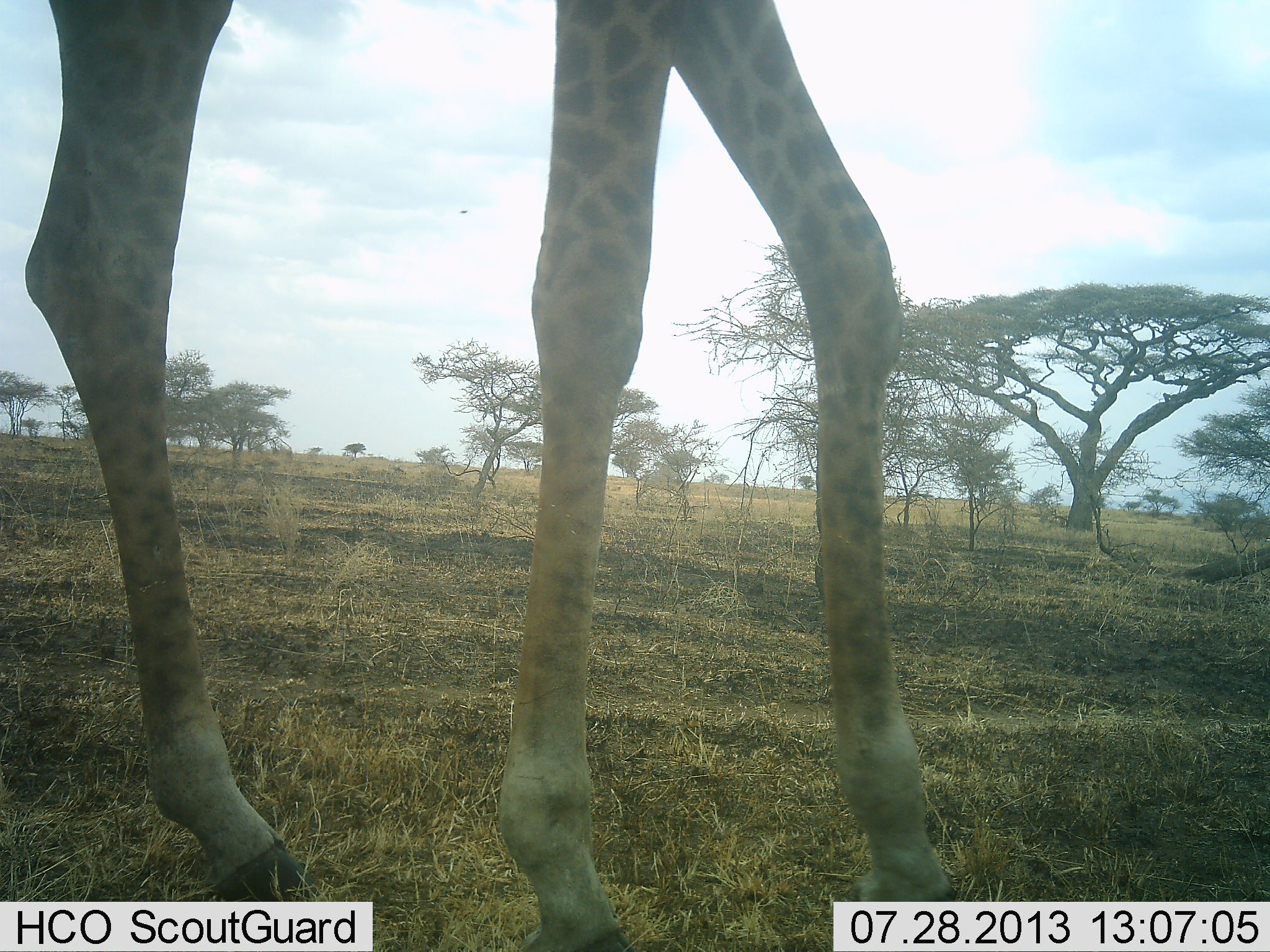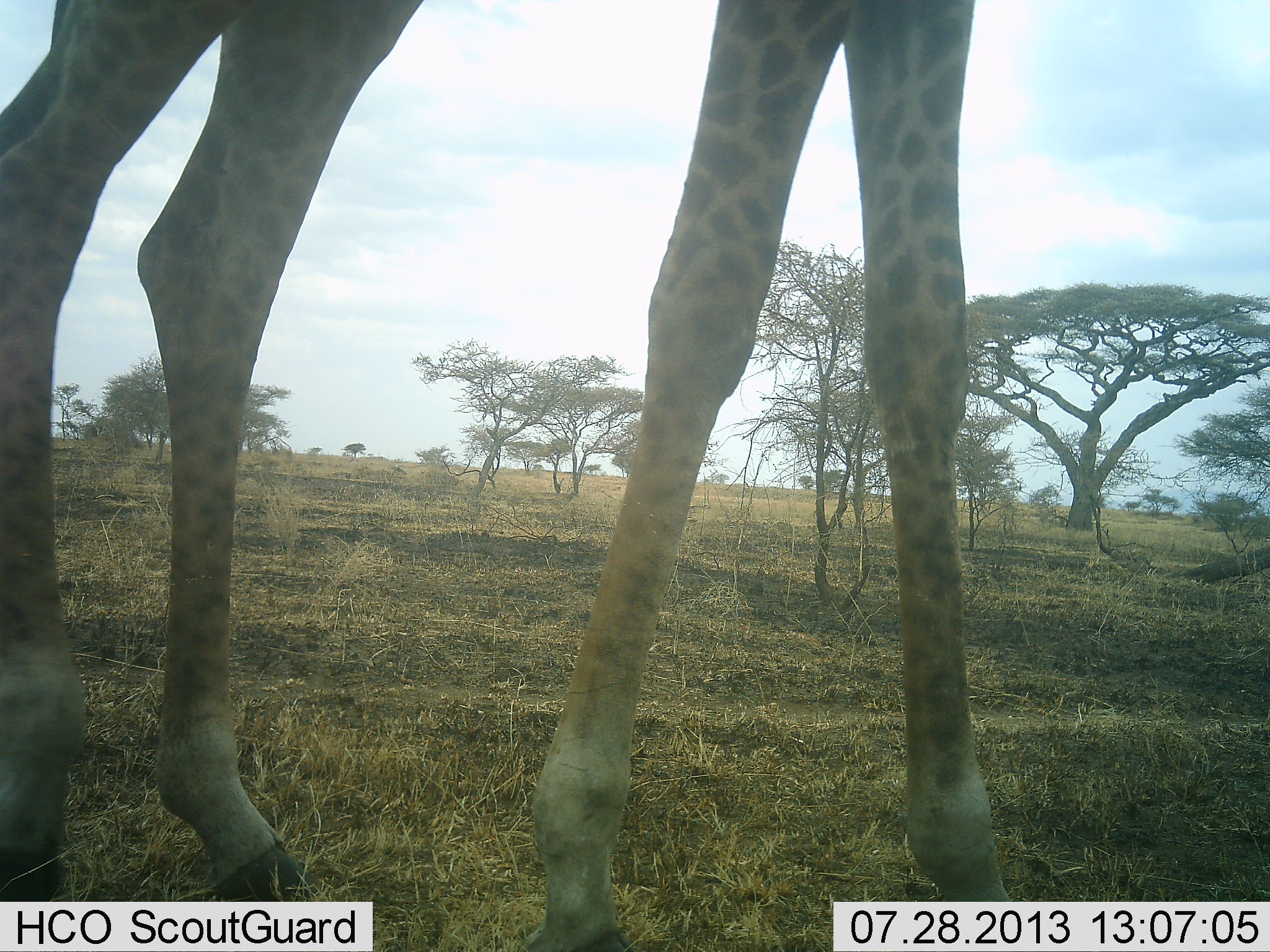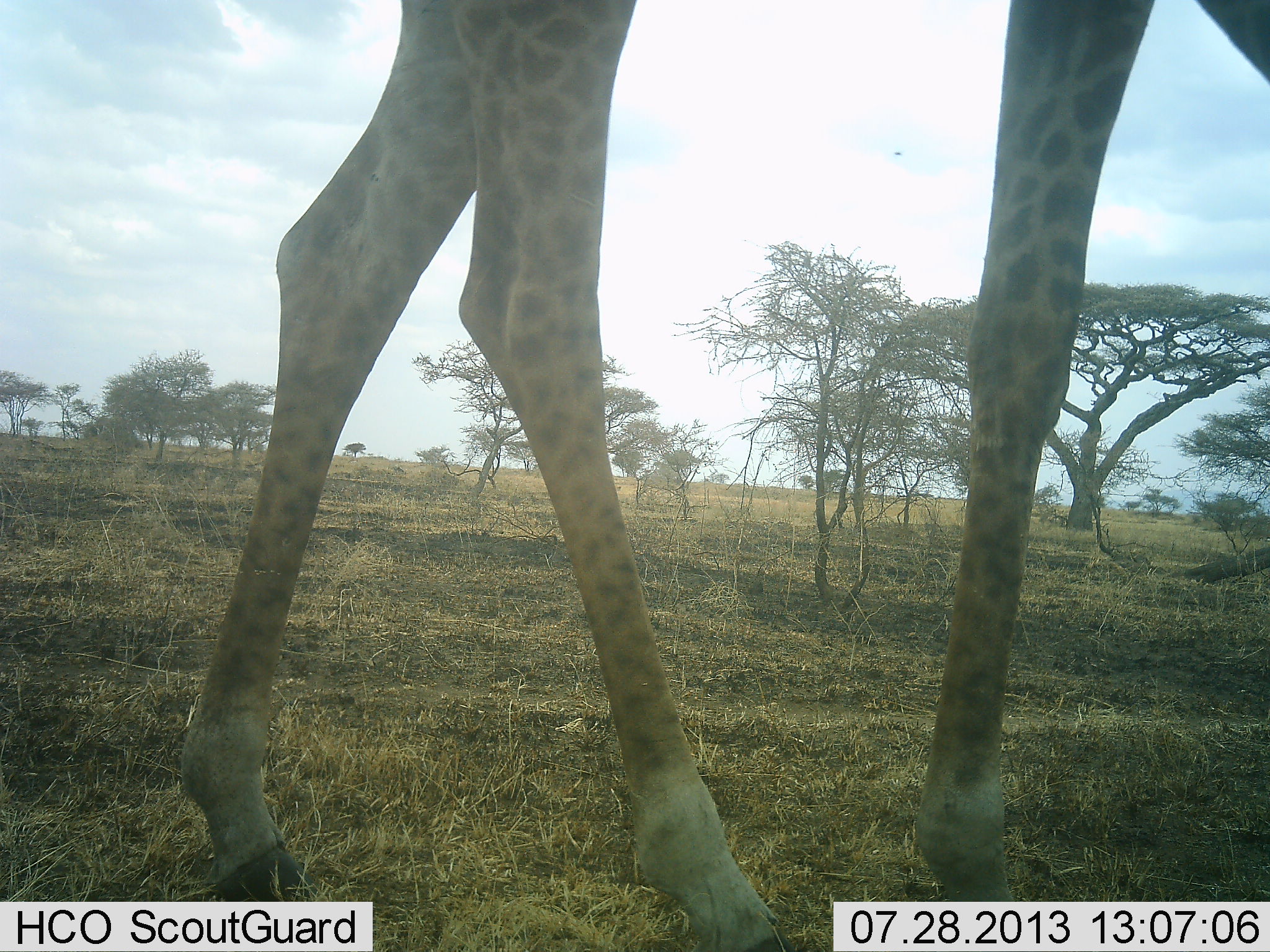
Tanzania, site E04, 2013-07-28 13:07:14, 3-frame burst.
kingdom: Animalia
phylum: Chordata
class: Mammalia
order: Artiodactyla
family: Giraffidae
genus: Giraffa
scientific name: Giraffa camelopardalis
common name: giraffe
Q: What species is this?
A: Giraffe (Giraffa camelopardalis).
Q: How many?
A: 1.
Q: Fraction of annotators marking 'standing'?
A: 16%.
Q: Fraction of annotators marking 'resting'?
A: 0%.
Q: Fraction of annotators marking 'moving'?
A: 84%.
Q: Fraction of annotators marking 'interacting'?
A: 0%.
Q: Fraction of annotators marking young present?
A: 0%.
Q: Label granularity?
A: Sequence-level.